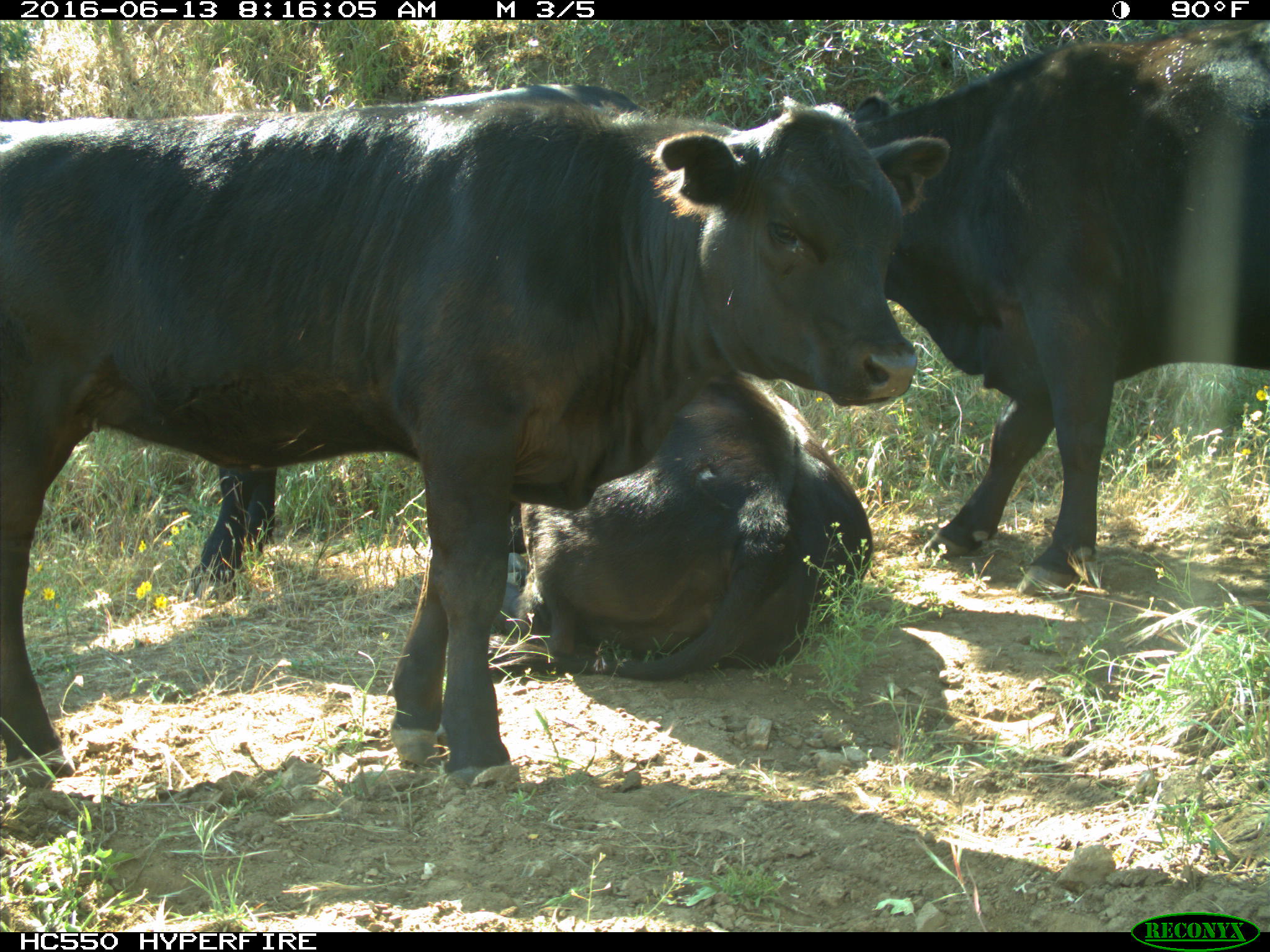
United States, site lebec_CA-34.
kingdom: Animalia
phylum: Chordata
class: Mammalia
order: Artiodactyla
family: Bovidae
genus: Bos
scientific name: Bos taurus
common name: domestic cow